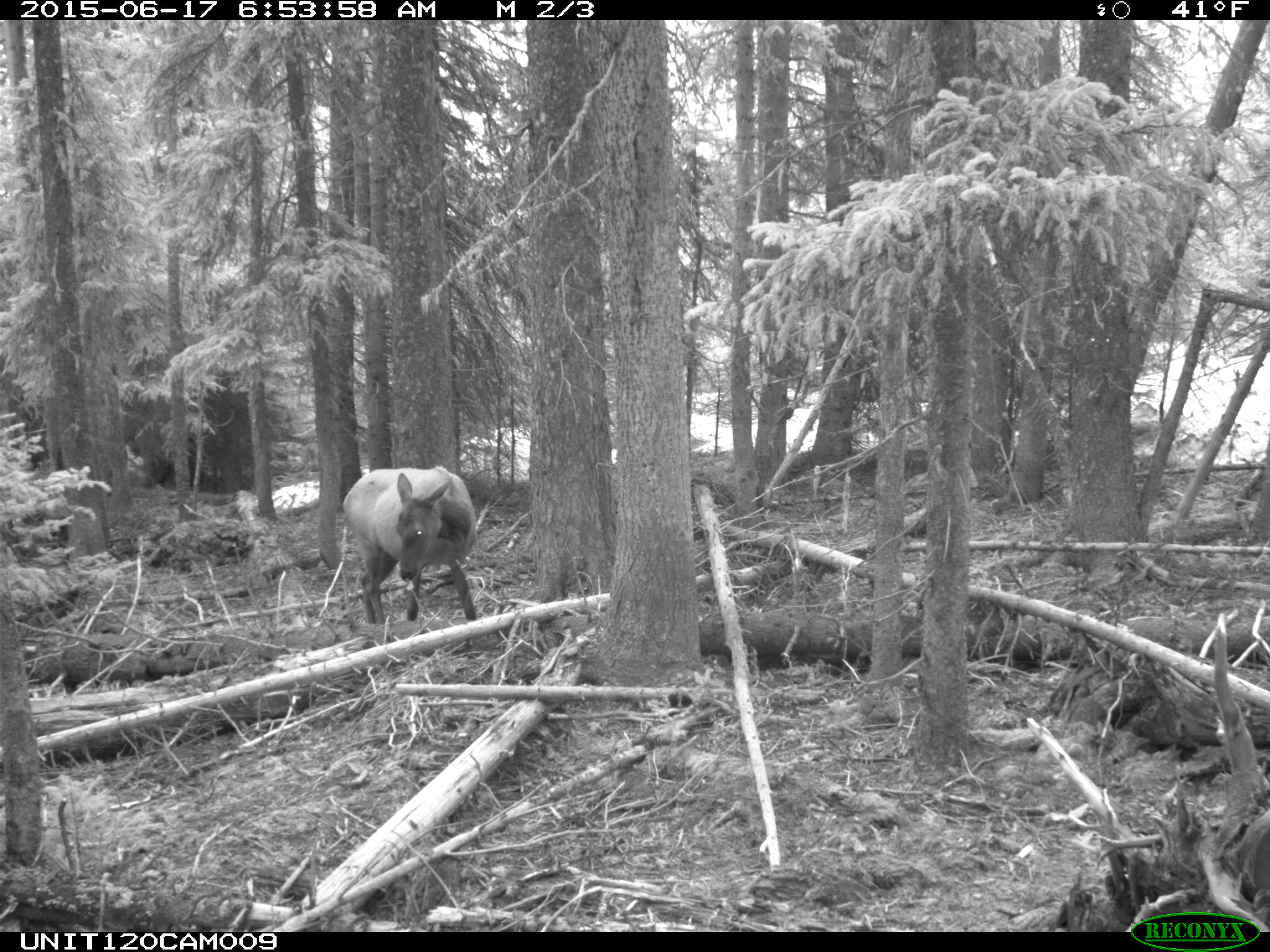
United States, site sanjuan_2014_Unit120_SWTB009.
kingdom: Animalia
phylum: Chordata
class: Mammalia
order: Artiodactyla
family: Cervidae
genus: Cervus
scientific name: Cervus elaphus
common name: red deer